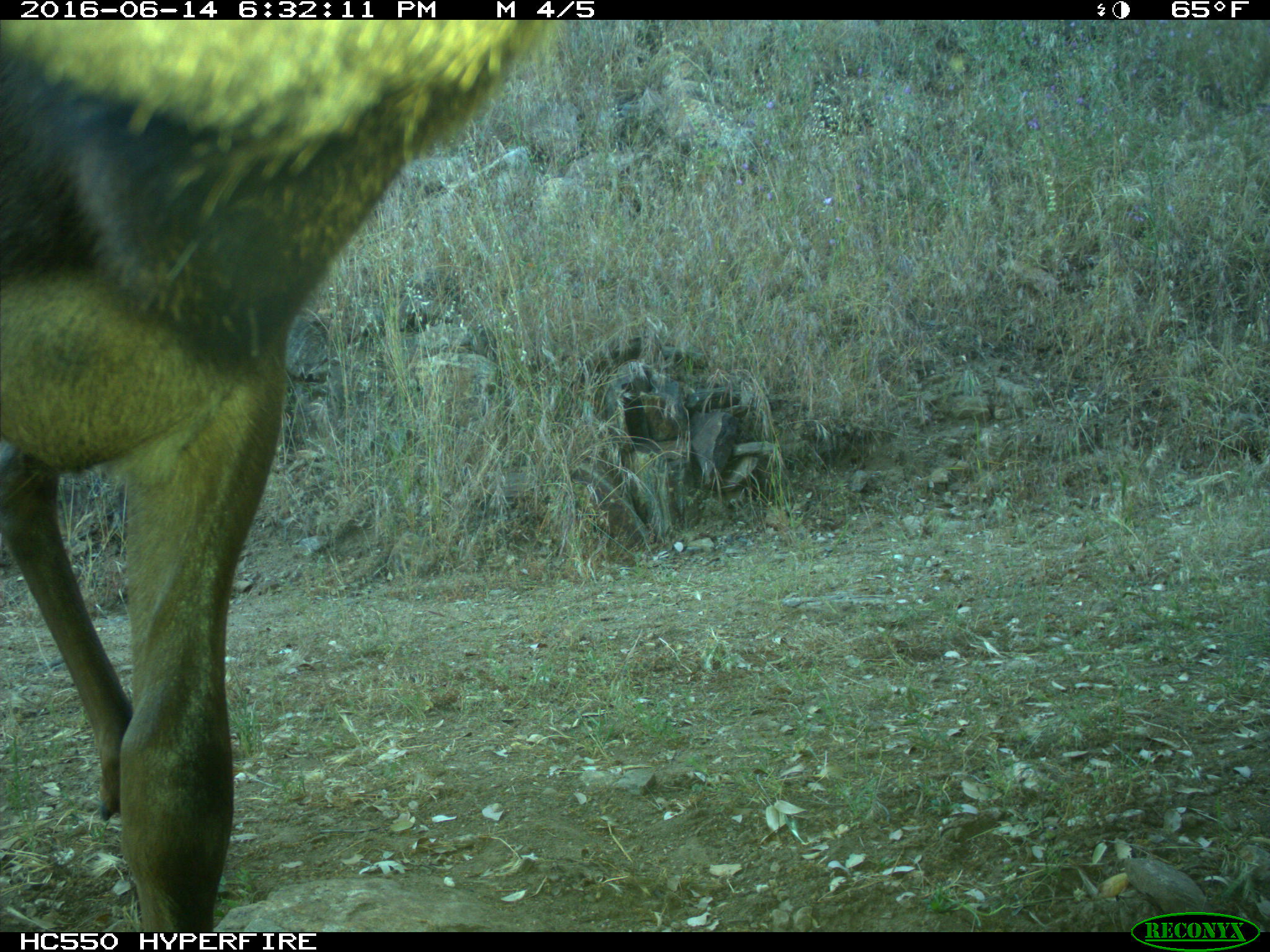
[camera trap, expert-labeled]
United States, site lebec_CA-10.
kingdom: Animalia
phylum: Chordata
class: Mammalia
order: Artiodactyla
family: Cervidae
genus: Cervus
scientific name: Cervus canadensis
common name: elk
Cervus canadensis (elk).